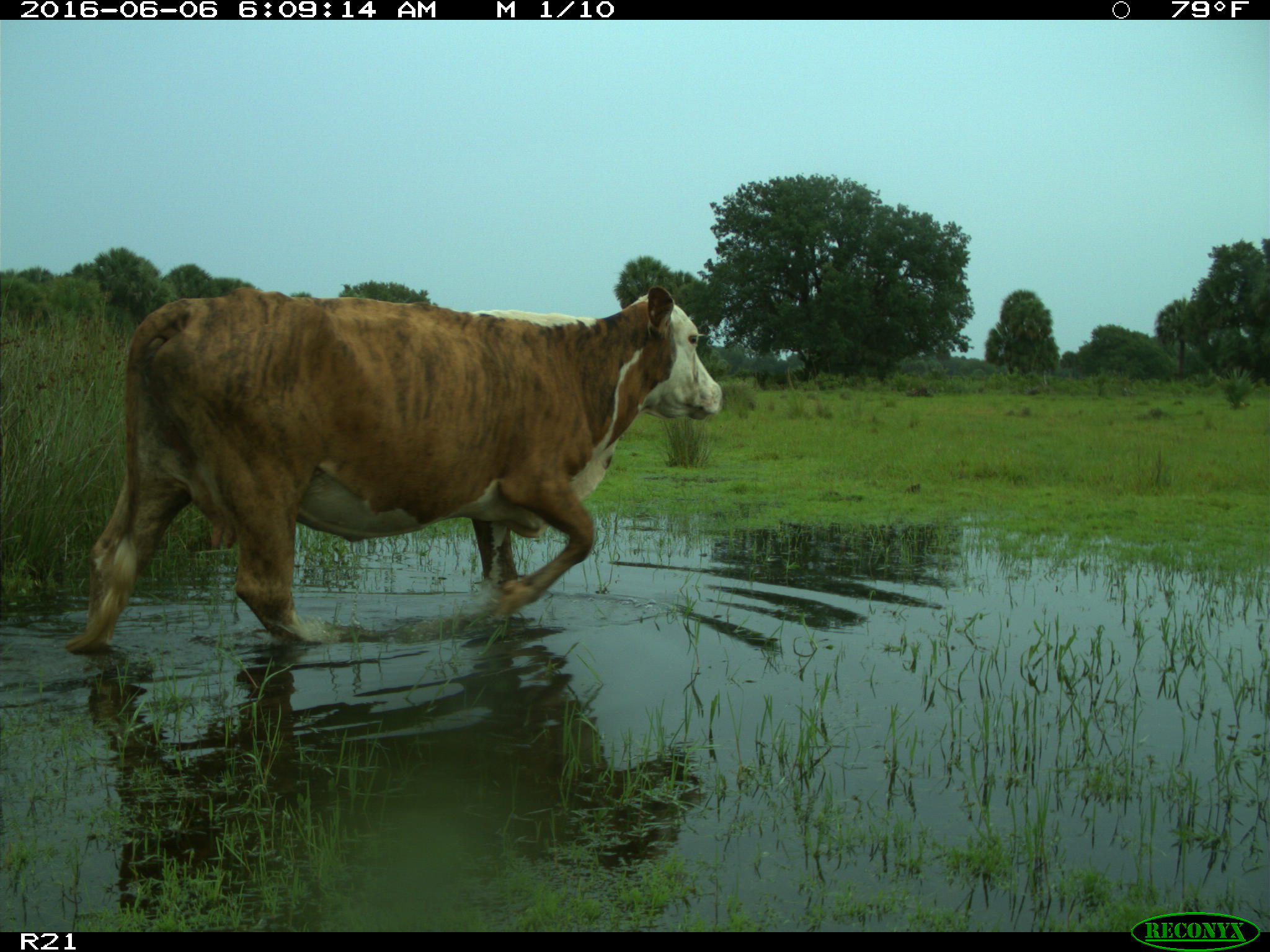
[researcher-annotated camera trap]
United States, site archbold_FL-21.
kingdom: Animalia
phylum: Chordata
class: Mammalia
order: Artiodactyla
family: Bovidae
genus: Bos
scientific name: Bos taurus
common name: domestic cow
Bos taurus (domestic cow).